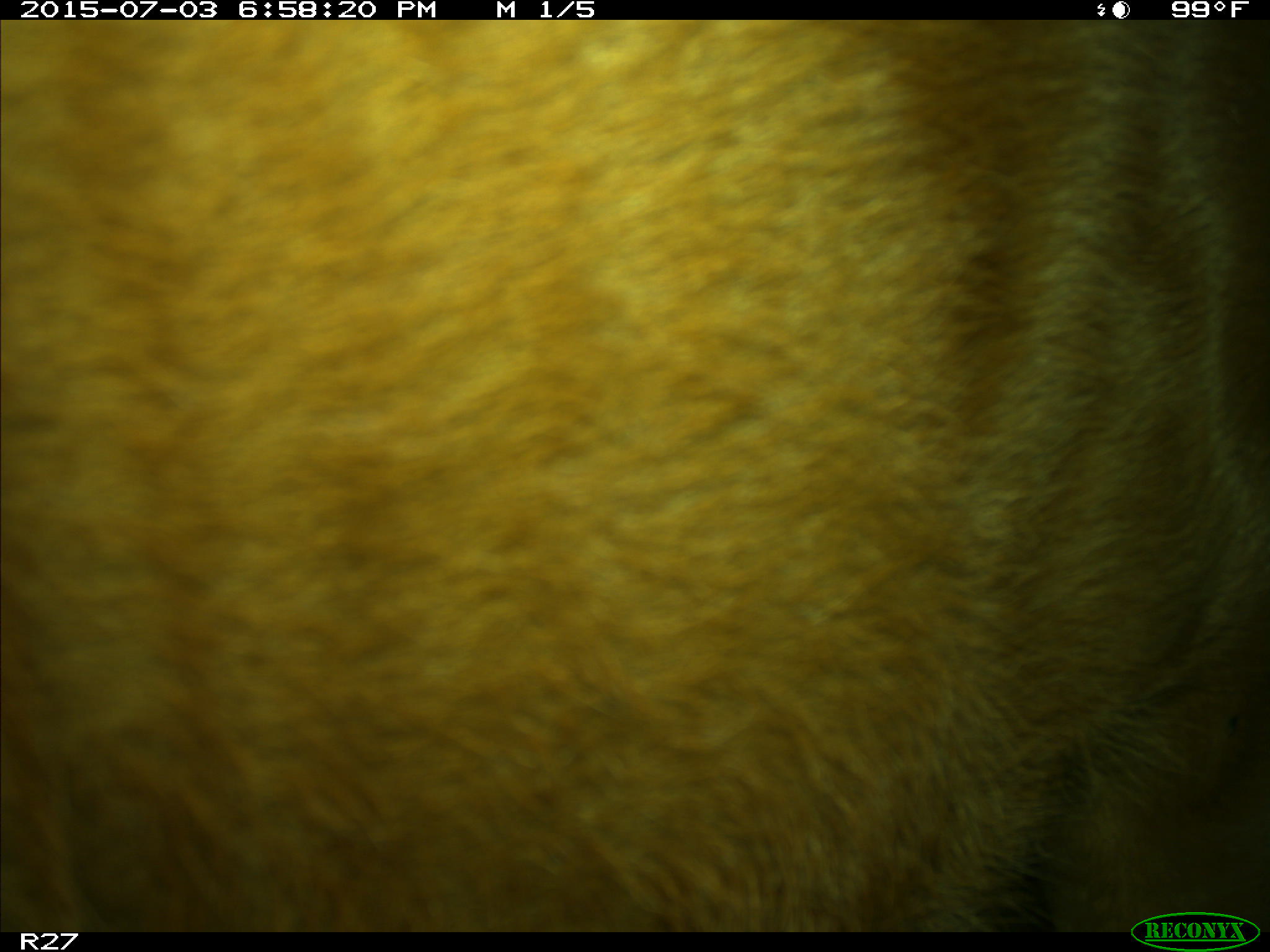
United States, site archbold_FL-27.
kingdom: Animalia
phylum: Chordata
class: Mammalia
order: Artiodactyla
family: Bovidae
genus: Bos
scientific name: Bos taurus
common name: domestic cow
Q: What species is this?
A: Bos taurus (domestic cow).